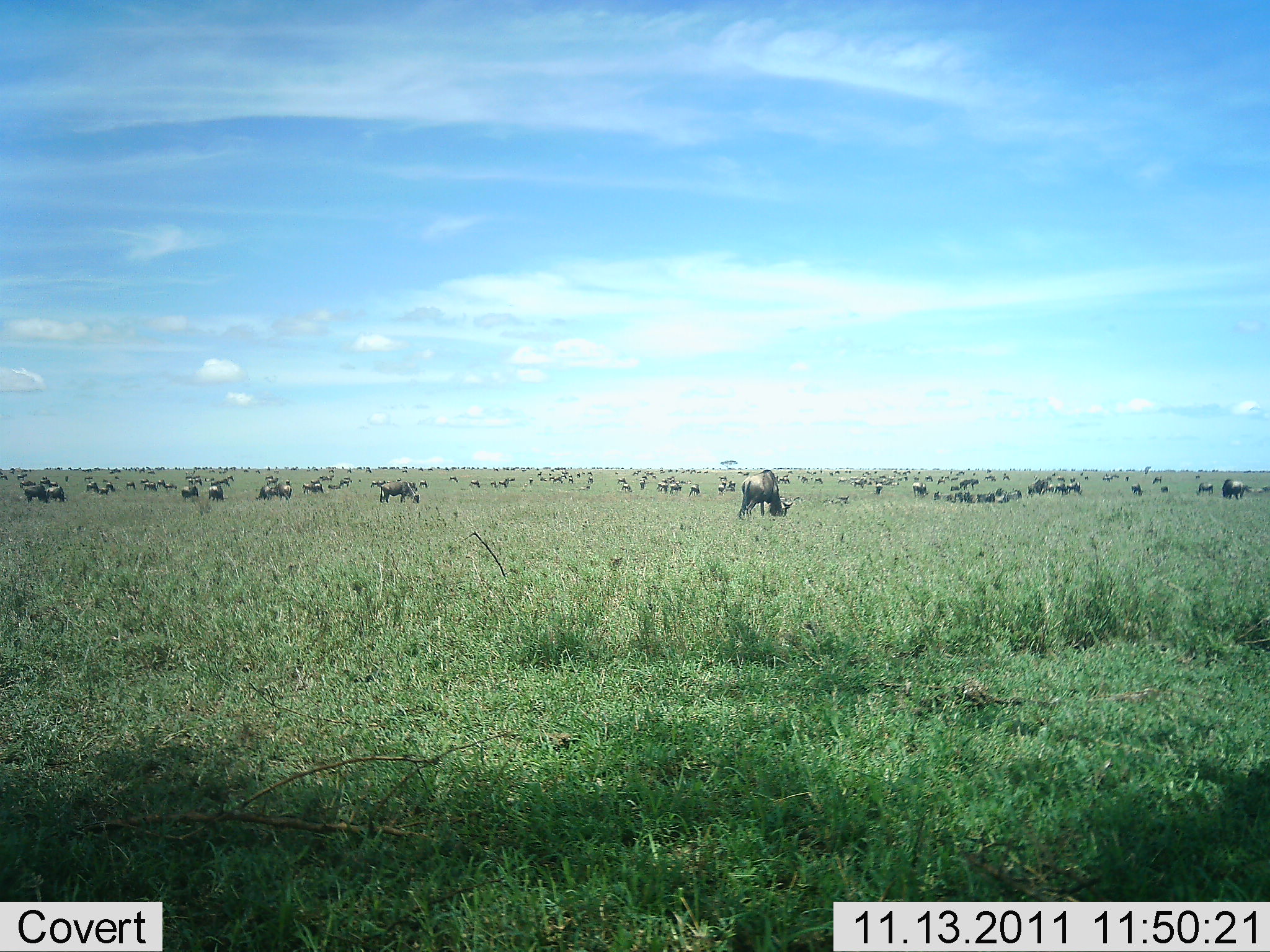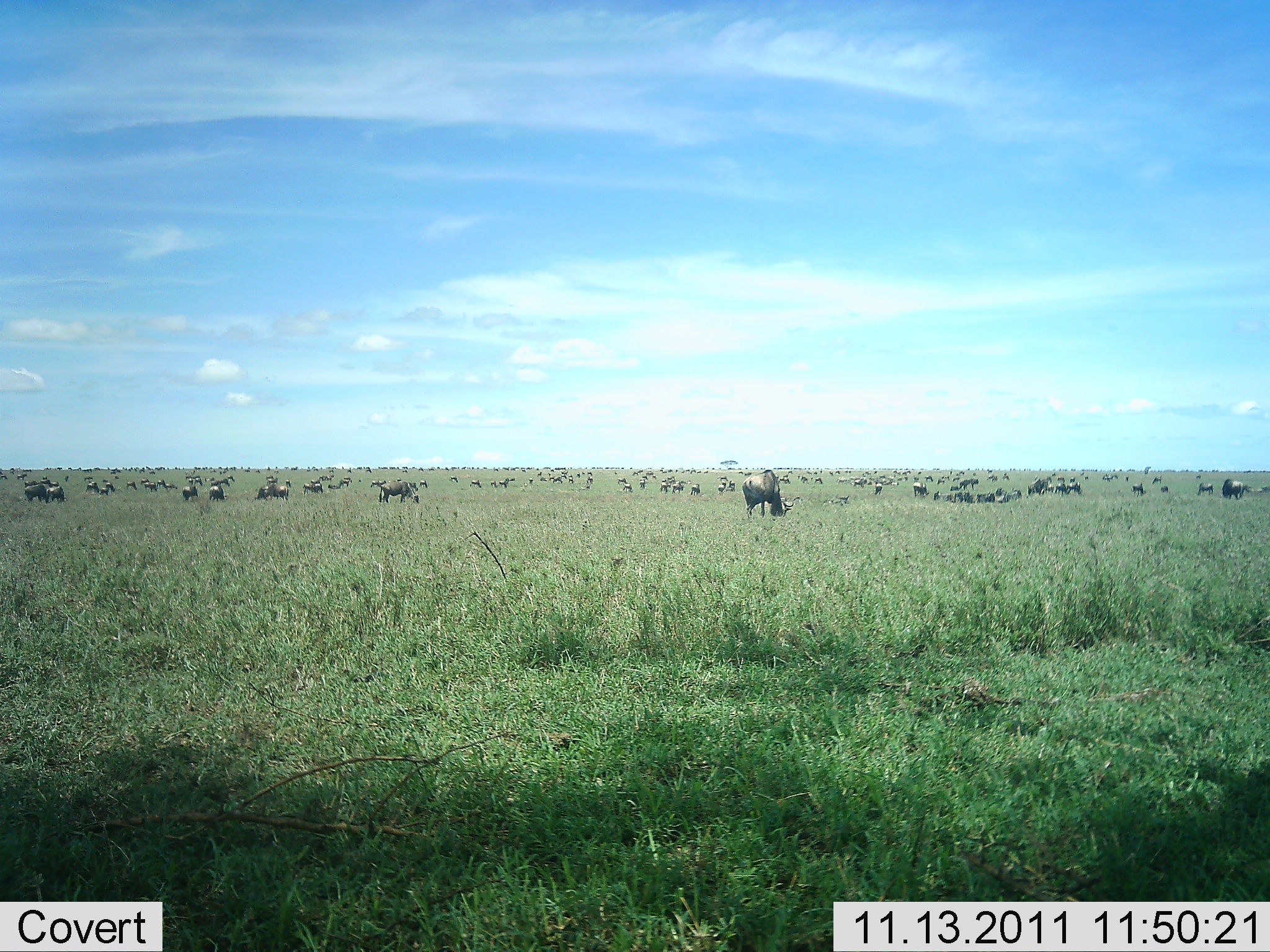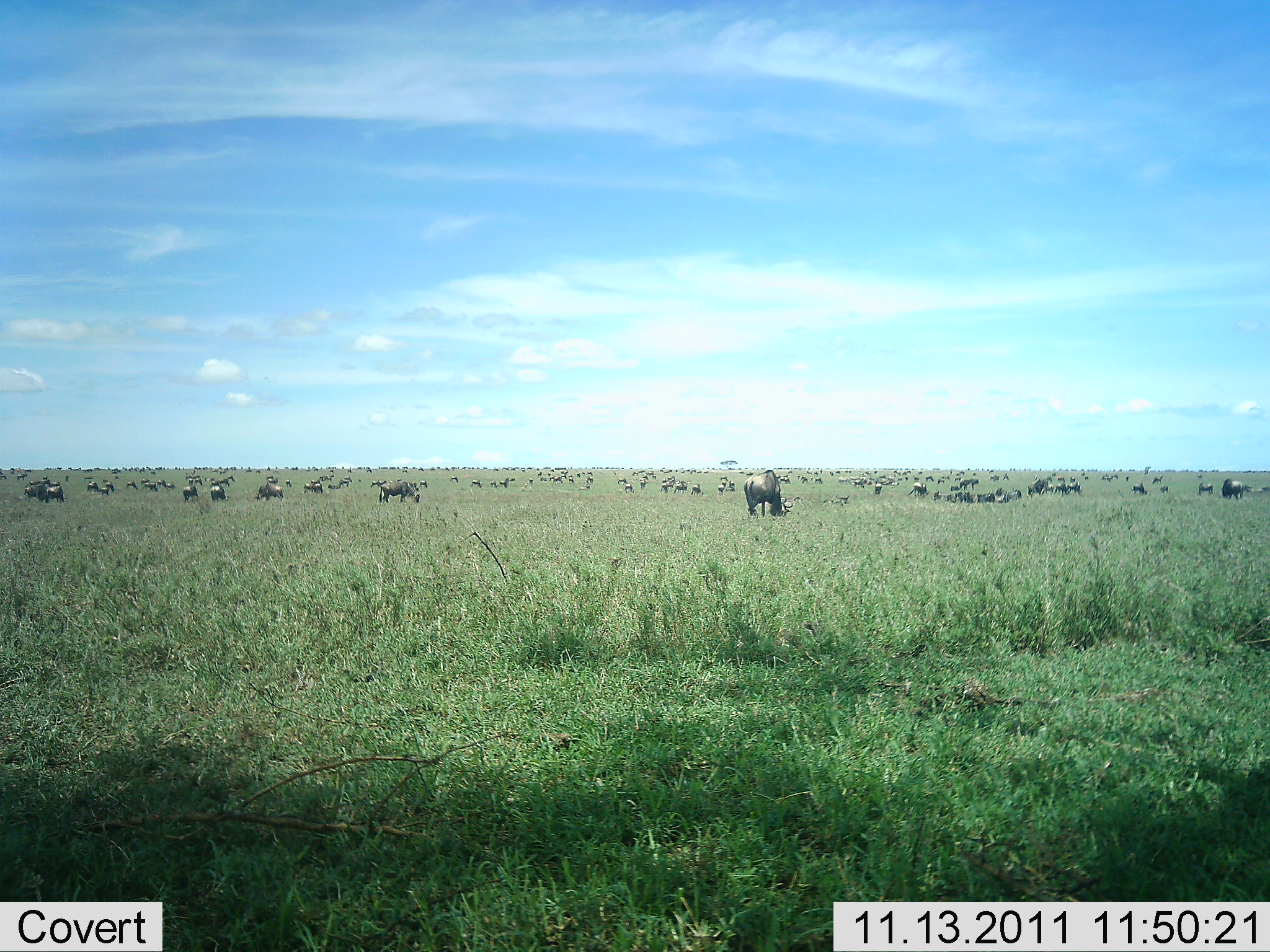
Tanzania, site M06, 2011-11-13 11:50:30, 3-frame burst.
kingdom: Animalia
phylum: Chordata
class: Mammalia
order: Artiodactyla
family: Bovidae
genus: Connochaetes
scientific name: Connochaetes taurinus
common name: blue wildebeest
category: wildebeest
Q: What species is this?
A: Wildebeest (blue wildebeest) (Connochaetes taurinus).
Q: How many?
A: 51+.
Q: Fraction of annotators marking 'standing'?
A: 80%.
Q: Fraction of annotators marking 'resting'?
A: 10%.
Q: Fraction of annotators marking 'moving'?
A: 30%.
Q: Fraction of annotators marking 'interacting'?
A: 20%.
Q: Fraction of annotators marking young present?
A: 10%.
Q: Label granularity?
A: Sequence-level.